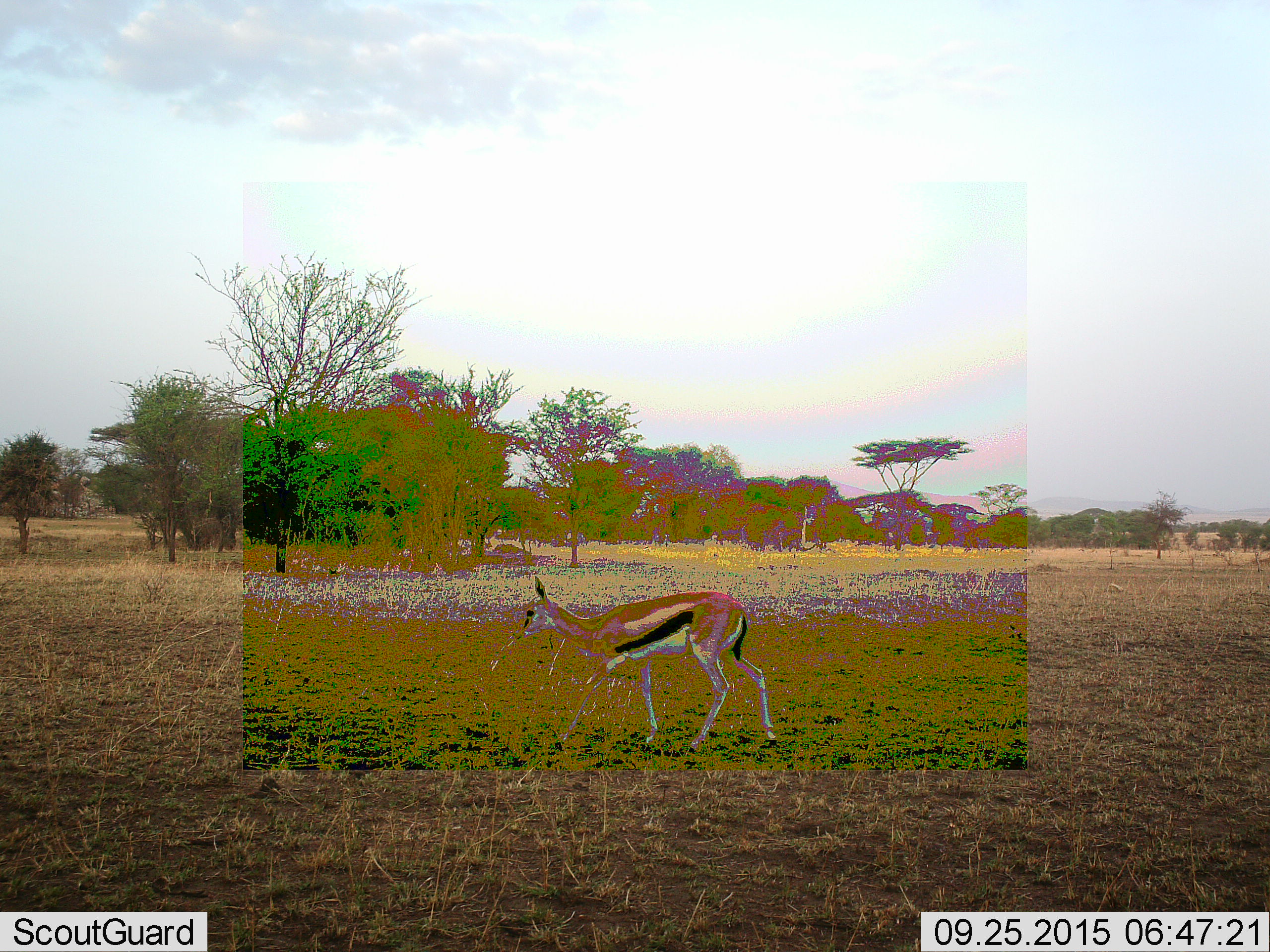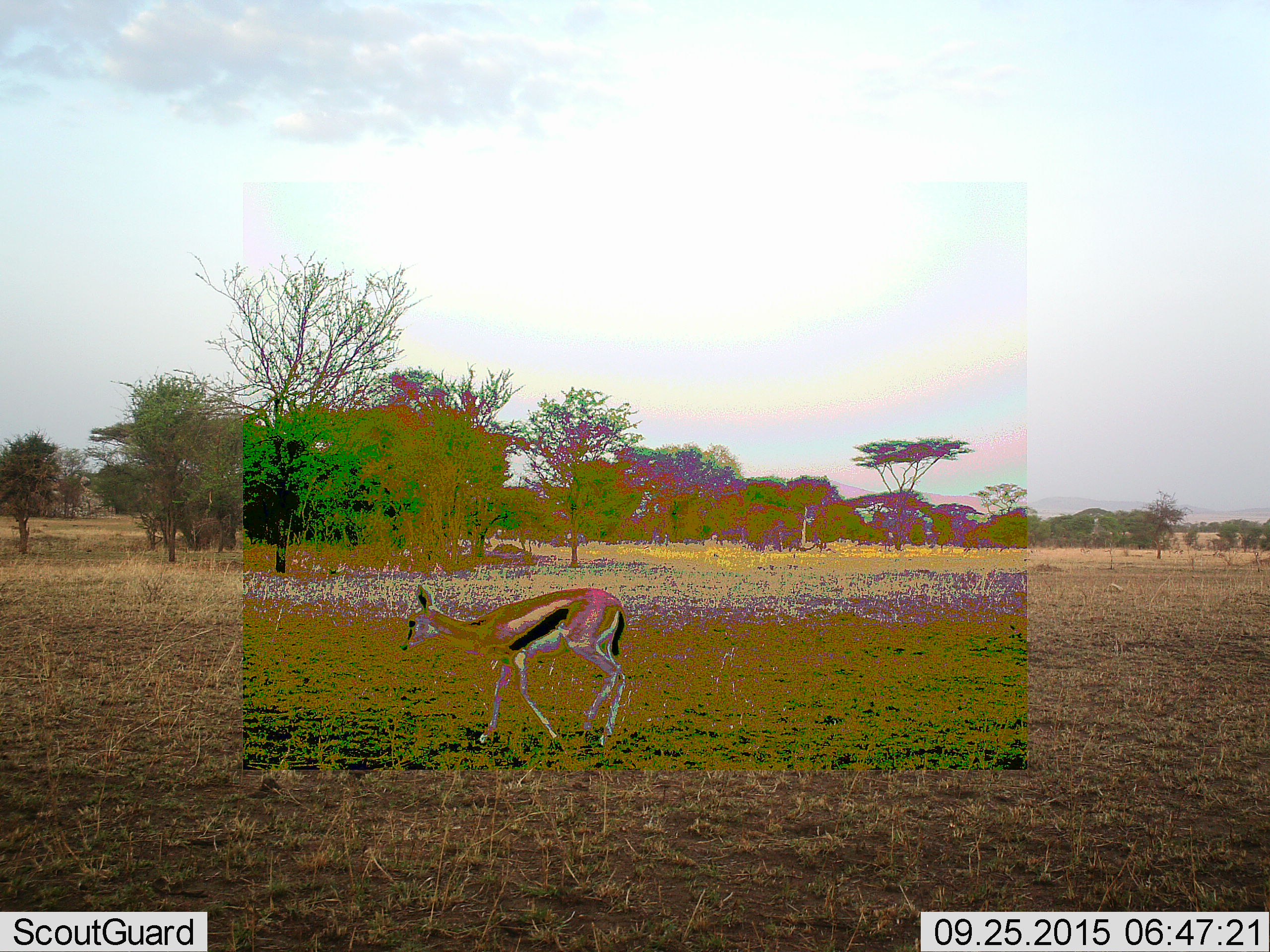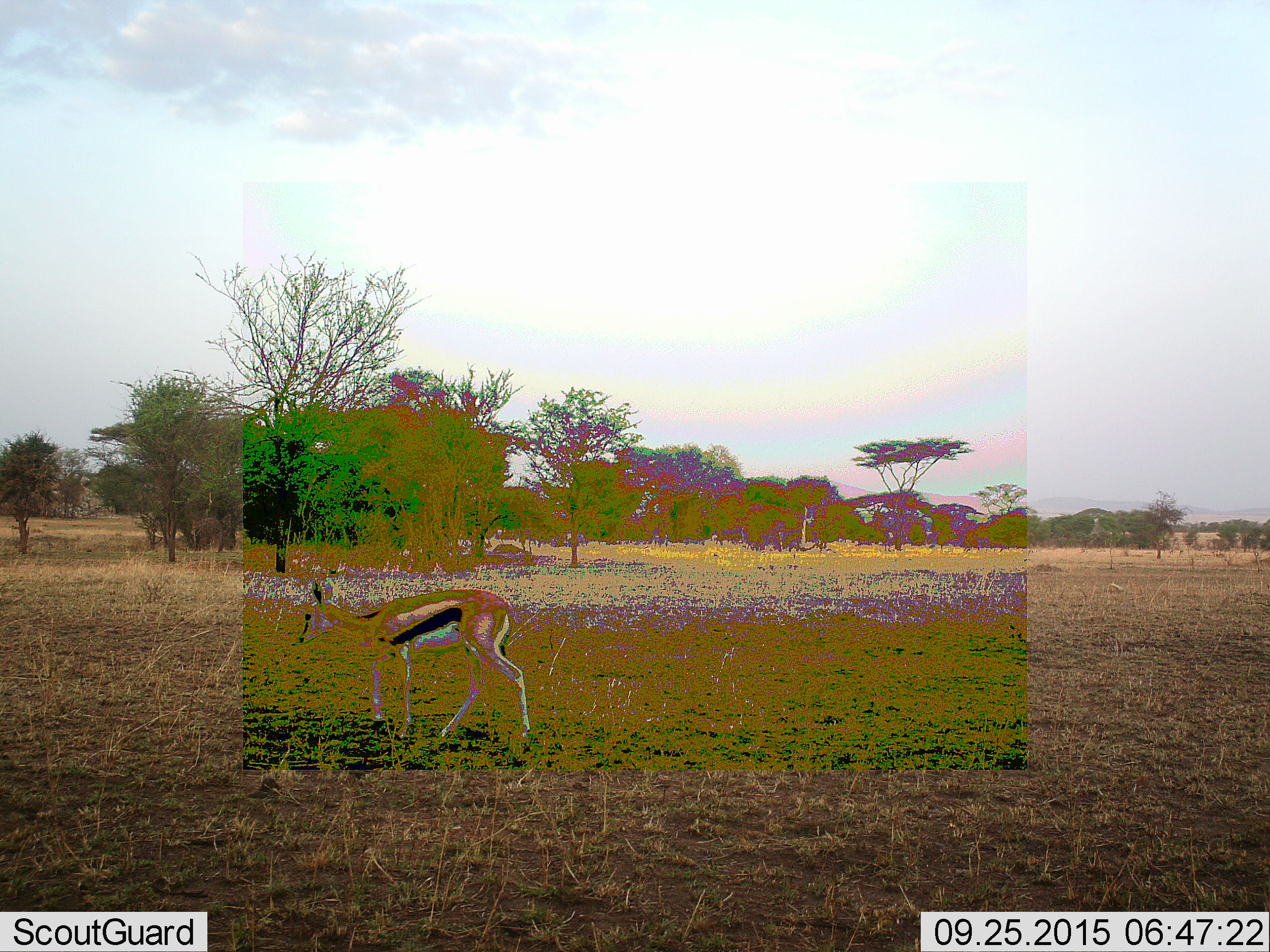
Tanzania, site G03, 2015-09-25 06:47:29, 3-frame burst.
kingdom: Animalia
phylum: Chordata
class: Mammalia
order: Artiodactyla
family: Bovidae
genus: Eudorcas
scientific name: Eudorcas thomsonii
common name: thomson's gazelle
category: gazellethomsons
Gazellethomsons (thomson's gazelle) (Eudorcas thomsonii), count 1. Behavior (volunteer vote fractions): standing 6%, resting 0%, moving 100%, interacting 0%. Young present (vote fraction): 6%. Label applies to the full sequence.